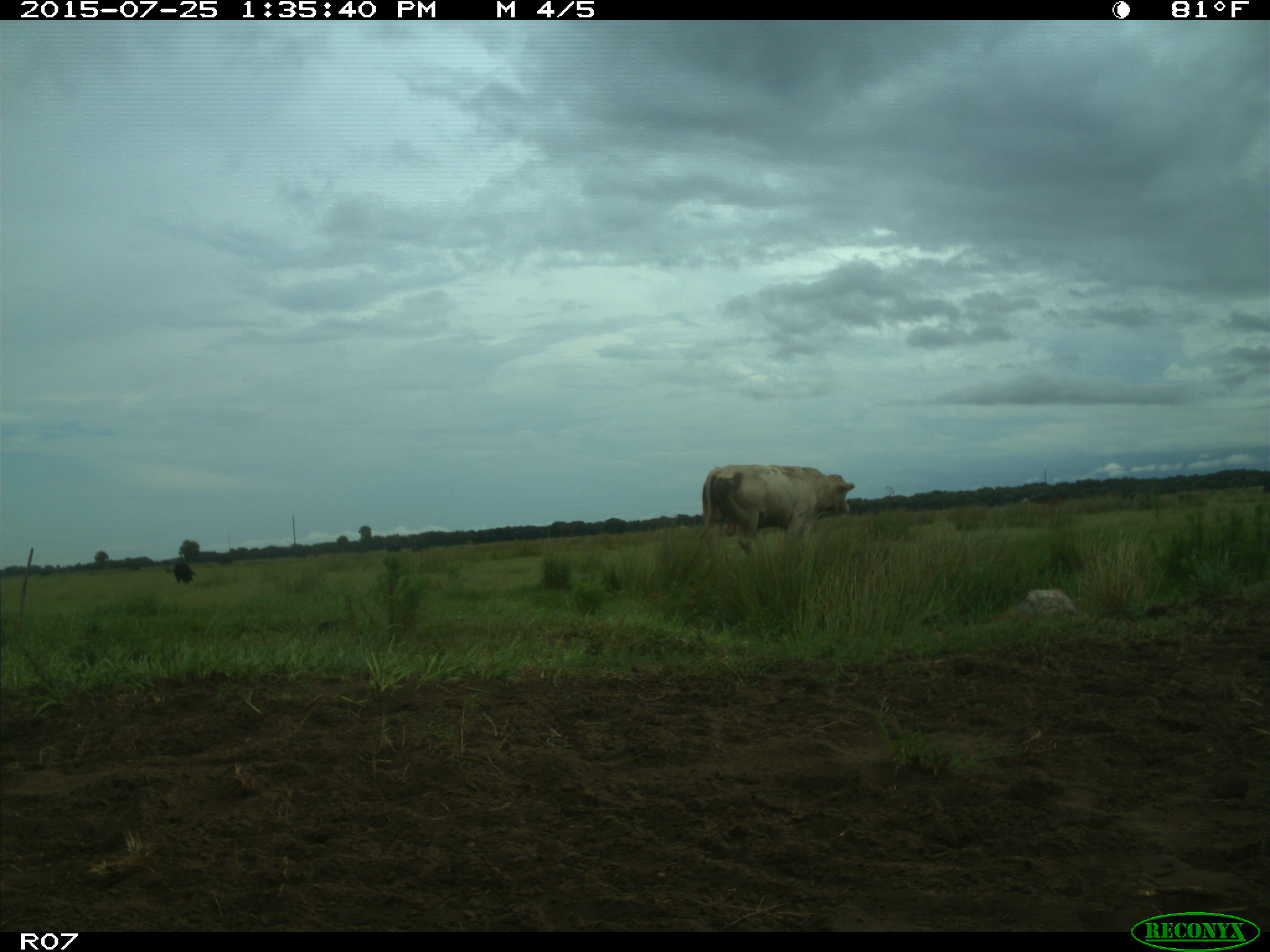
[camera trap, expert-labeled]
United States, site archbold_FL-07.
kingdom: Animalia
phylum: Chordata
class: Mammalia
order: Artiodactyla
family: Bovidae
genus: Bos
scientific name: Bos taurus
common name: domestic cow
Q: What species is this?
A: Bos taurus (domestic cow).